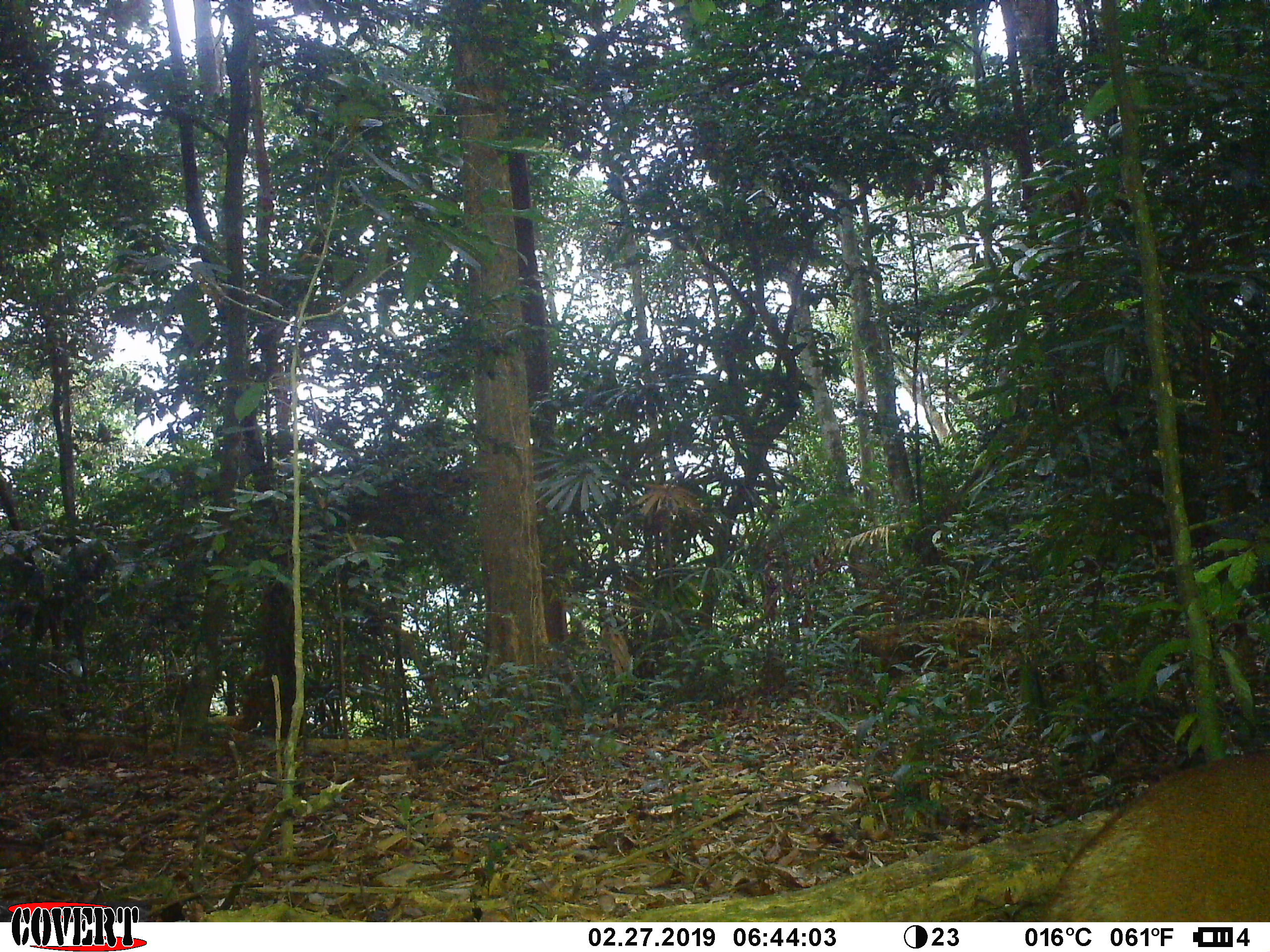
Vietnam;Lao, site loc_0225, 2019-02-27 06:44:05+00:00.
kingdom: Animalia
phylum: Chordata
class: Mammalia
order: Artiodactyla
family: Cervidae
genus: Muntiacus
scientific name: Muntiacus vuquangensis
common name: large-antlered muntjac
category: large antlered muntjac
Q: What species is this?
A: Large antlered muntjac (large-antlered muntjac) (Muntiacus vuquangensis).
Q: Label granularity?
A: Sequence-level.